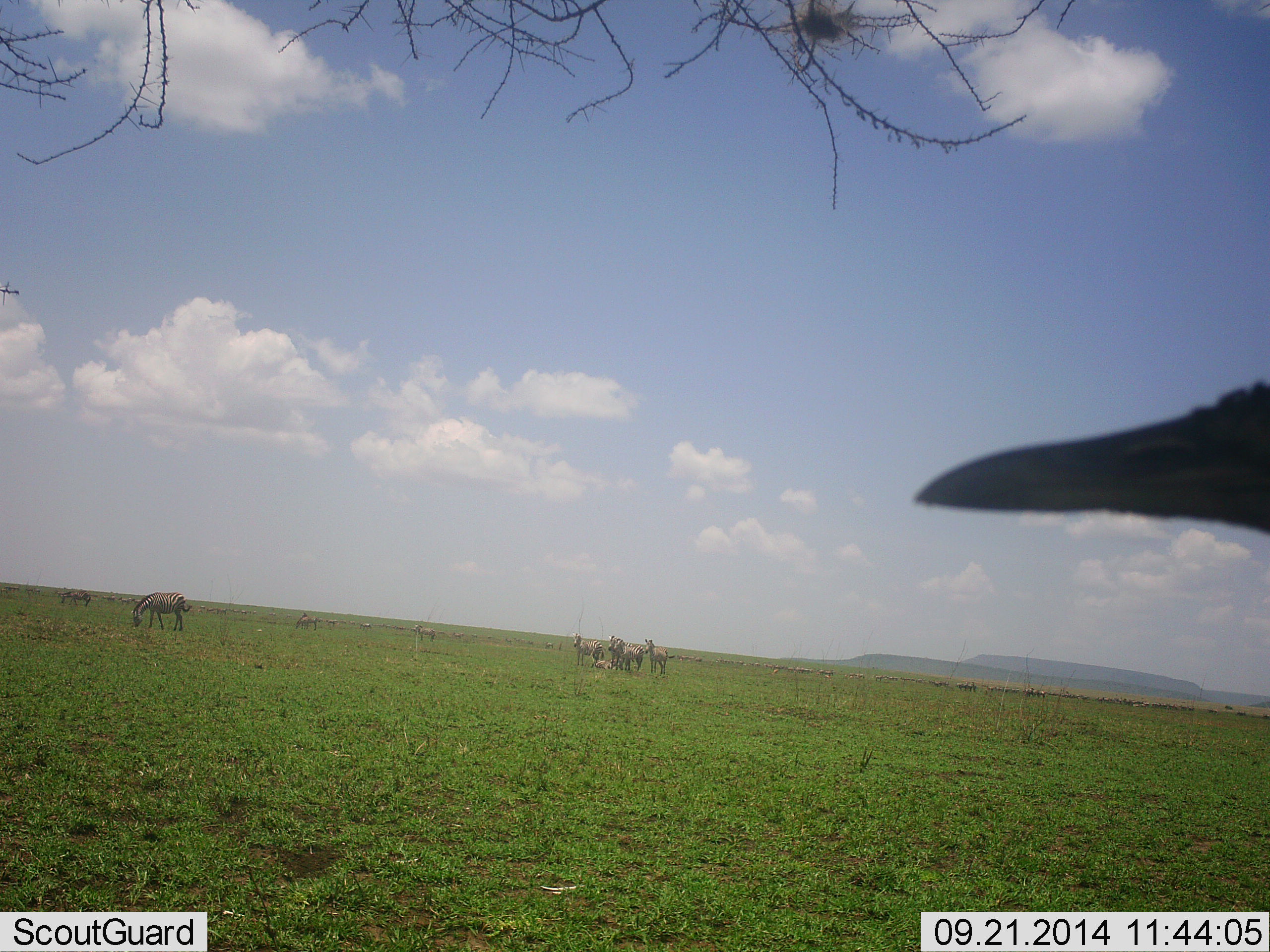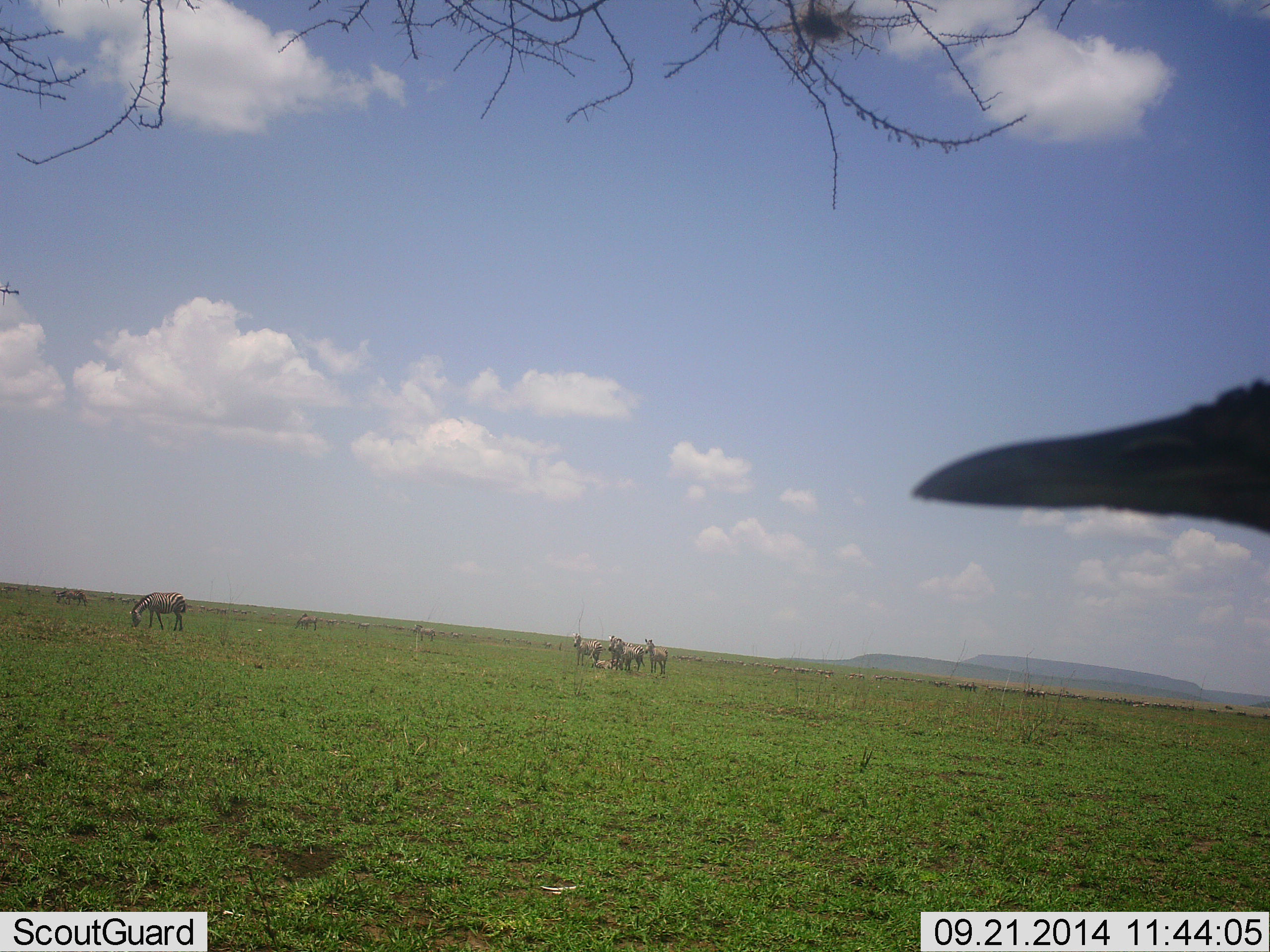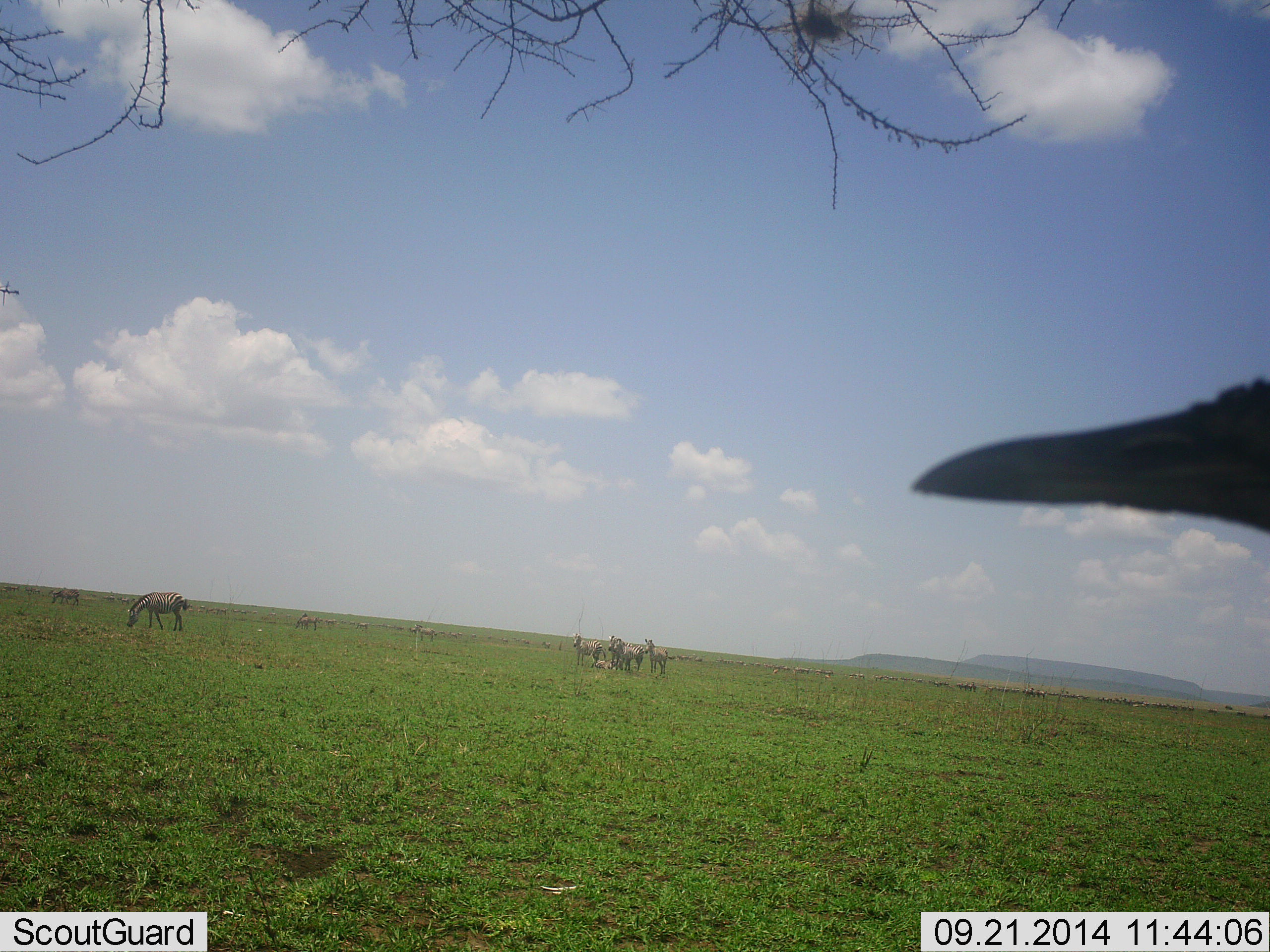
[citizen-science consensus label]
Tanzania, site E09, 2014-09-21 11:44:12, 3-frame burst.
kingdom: Animalia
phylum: Chordata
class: Mammalia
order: Perissodactyla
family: Equidae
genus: Equus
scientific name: Equus quagga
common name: plains zebra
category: zebra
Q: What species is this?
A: Zebra (plains zebra) (Equus quagga).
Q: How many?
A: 9.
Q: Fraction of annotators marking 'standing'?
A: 89%.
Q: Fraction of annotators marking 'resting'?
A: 28%.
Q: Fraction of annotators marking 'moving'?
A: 17%.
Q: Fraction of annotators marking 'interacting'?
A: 0%.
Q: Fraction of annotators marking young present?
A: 17%.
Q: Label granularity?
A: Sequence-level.